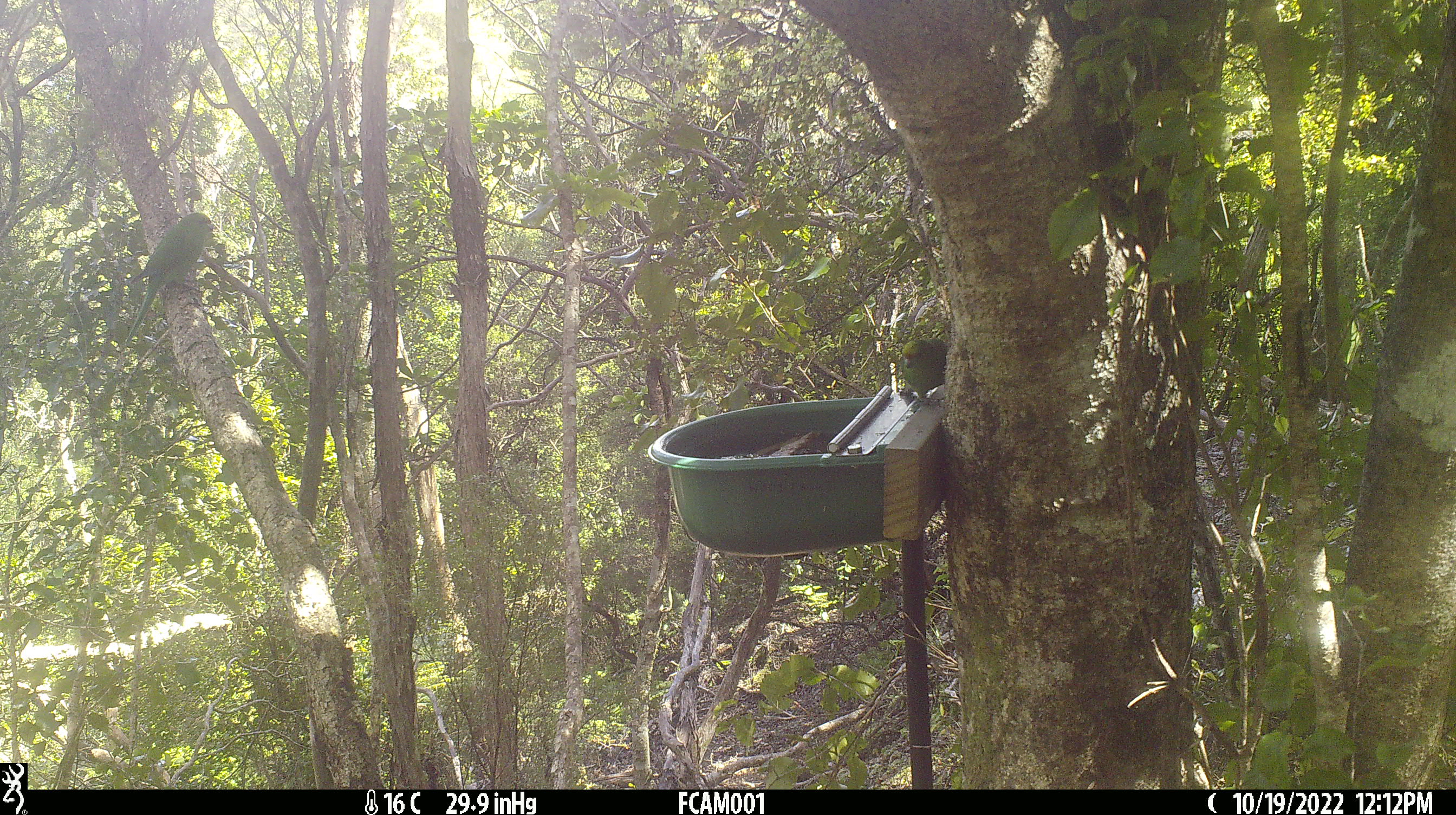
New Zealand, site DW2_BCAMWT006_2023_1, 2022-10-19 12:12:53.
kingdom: Animalia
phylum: Chordata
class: Aves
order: Psittaciformes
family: Psittaculidae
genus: Cyanoramphus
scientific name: Cyanoramphus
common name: parakeet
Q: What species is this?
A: Parakeet (Cyanoramphus).